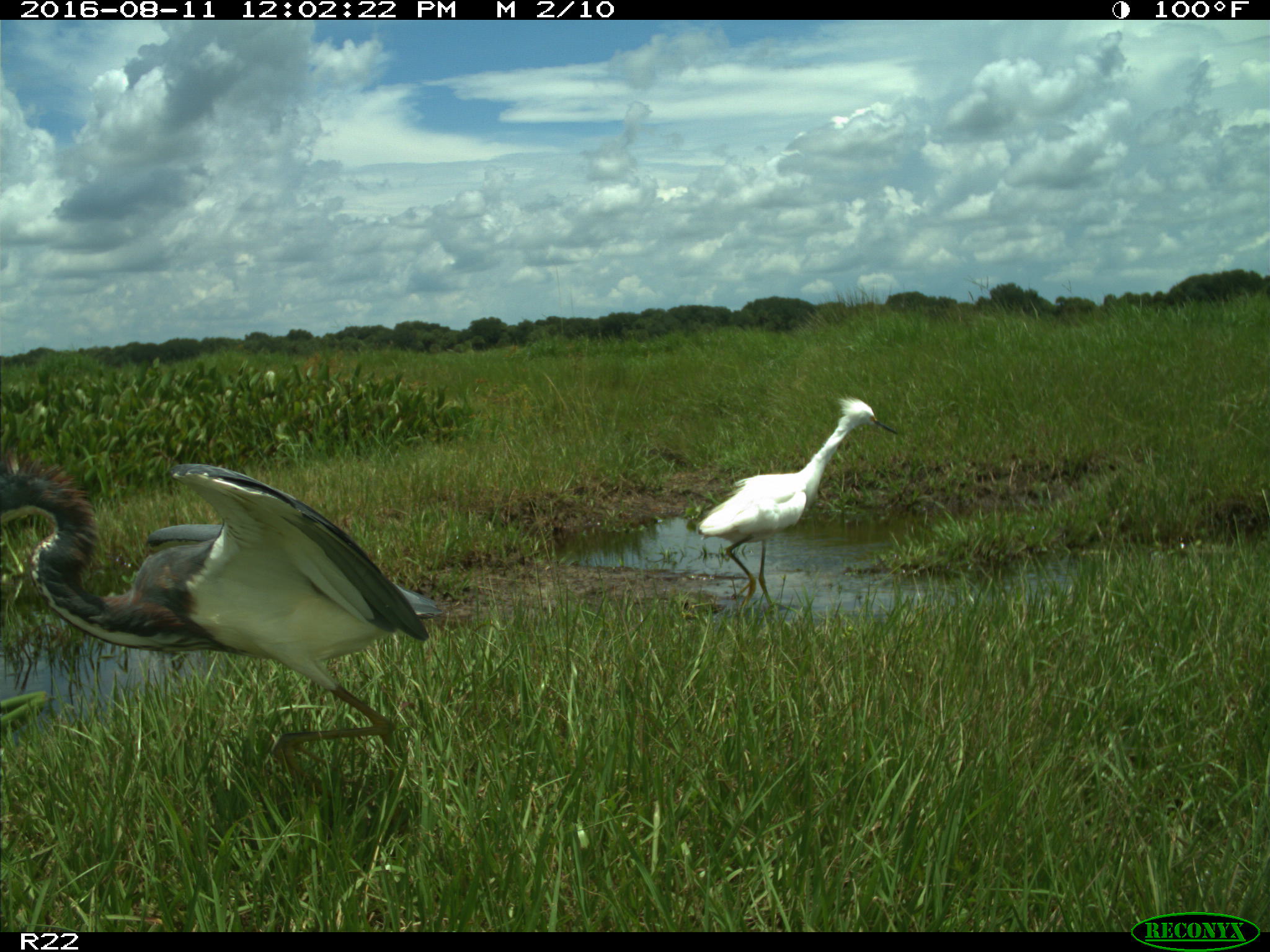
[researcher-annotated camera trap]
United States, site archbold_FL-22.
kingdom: Animalia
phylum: Chordata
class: Aves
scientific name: Aves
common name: birds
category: unidentified bird